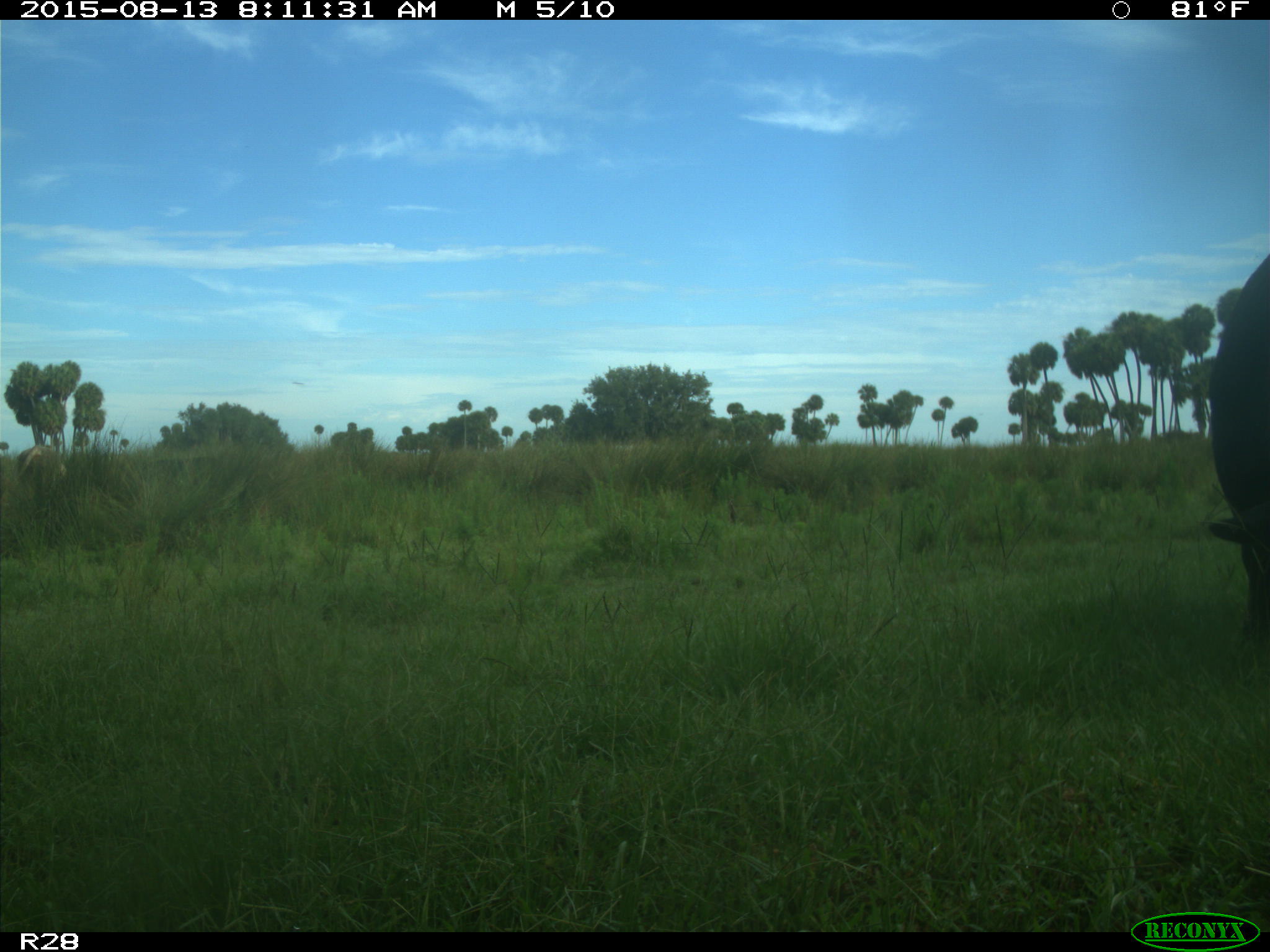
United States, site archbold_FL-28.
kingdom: Animalia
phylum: Chordata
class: Mammalia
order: Artiodactyla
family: Bovidae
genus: Bos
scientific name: Bos taurus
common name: domestic cow